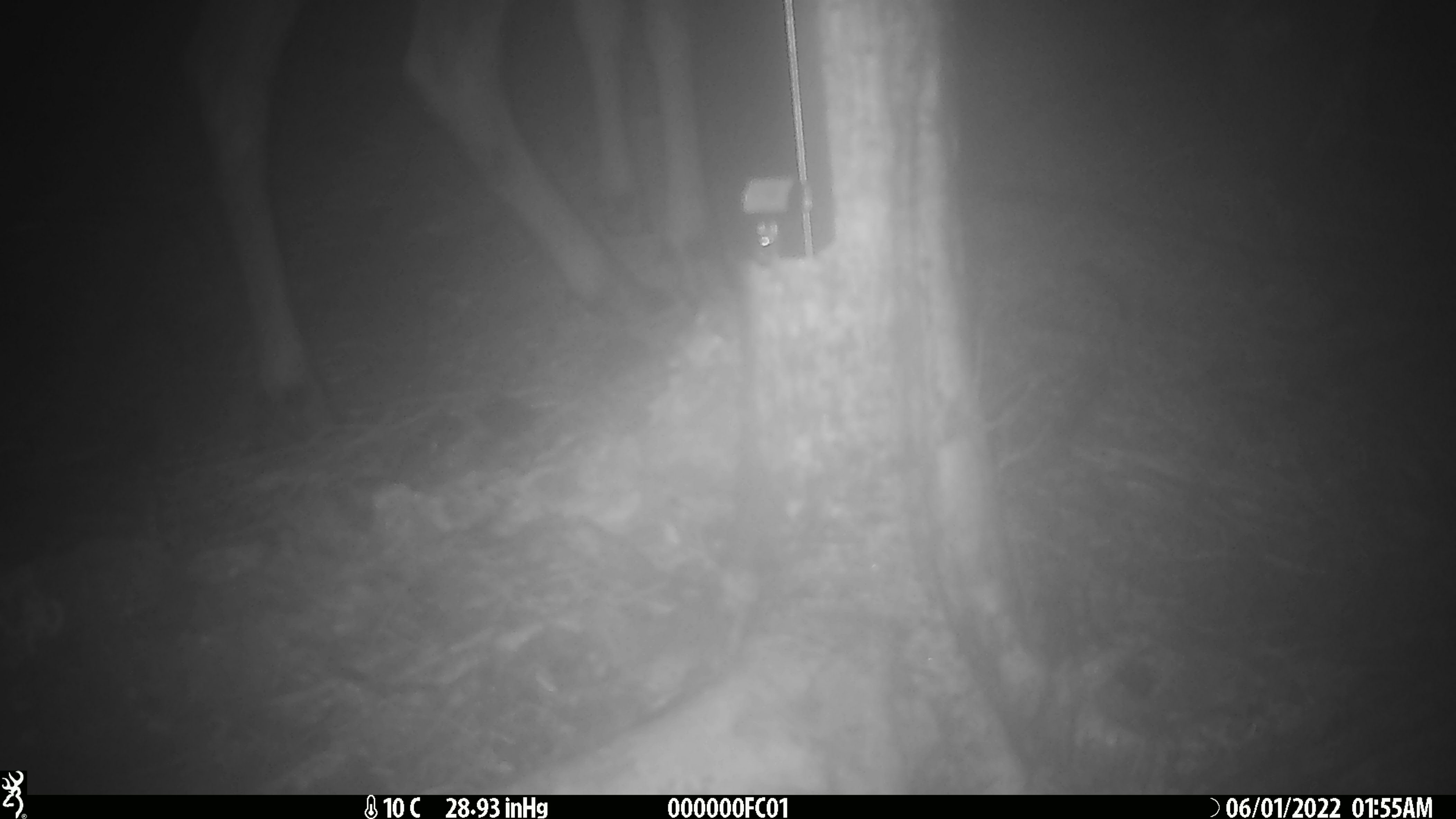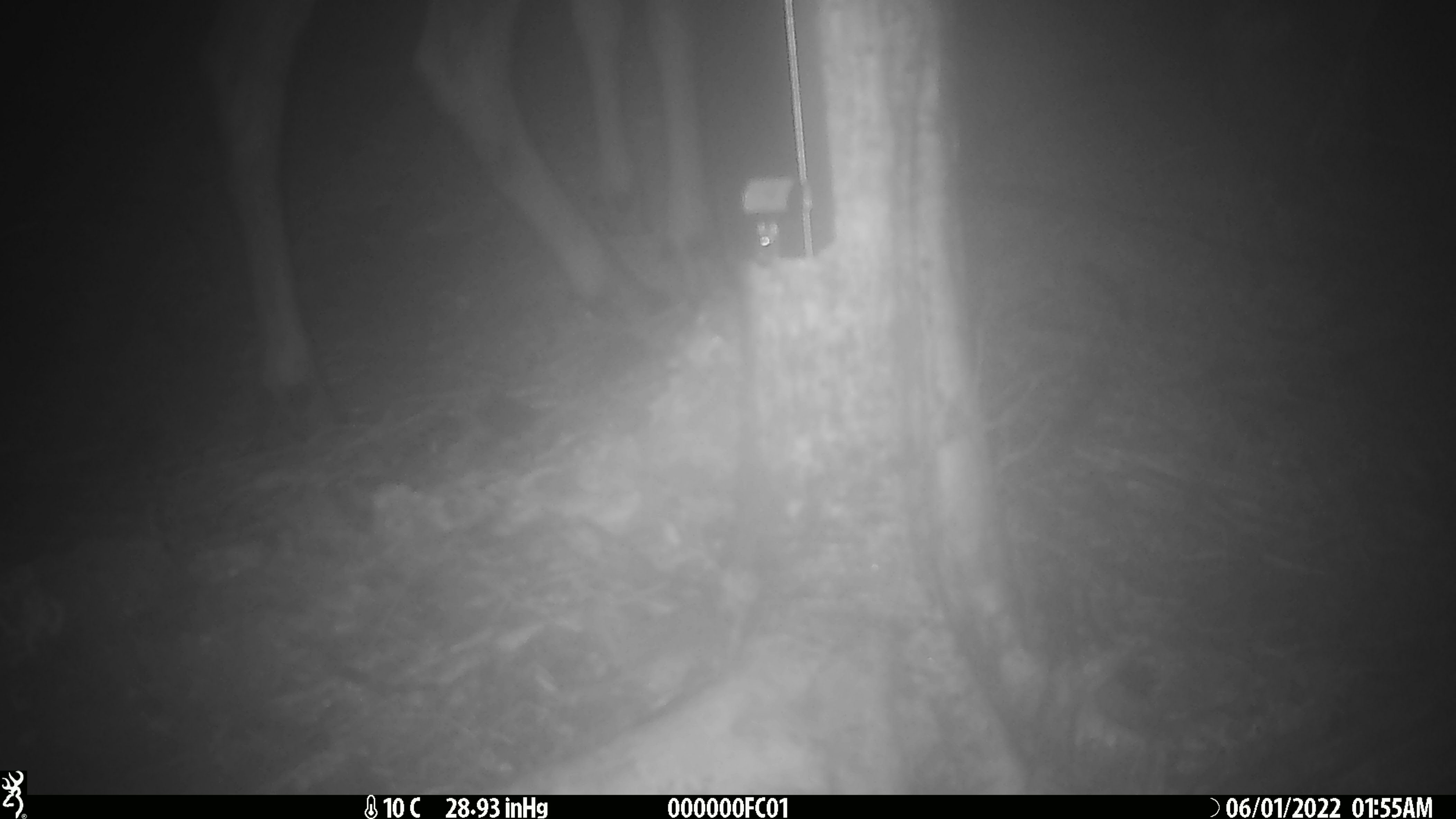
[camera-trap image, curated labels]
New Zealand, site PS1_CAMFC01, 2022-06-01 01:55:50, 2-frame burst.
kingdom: Animalia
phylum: Chordata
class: Mammalia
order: Artiodactyla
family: Cervidae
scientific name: Cervidae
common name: deer